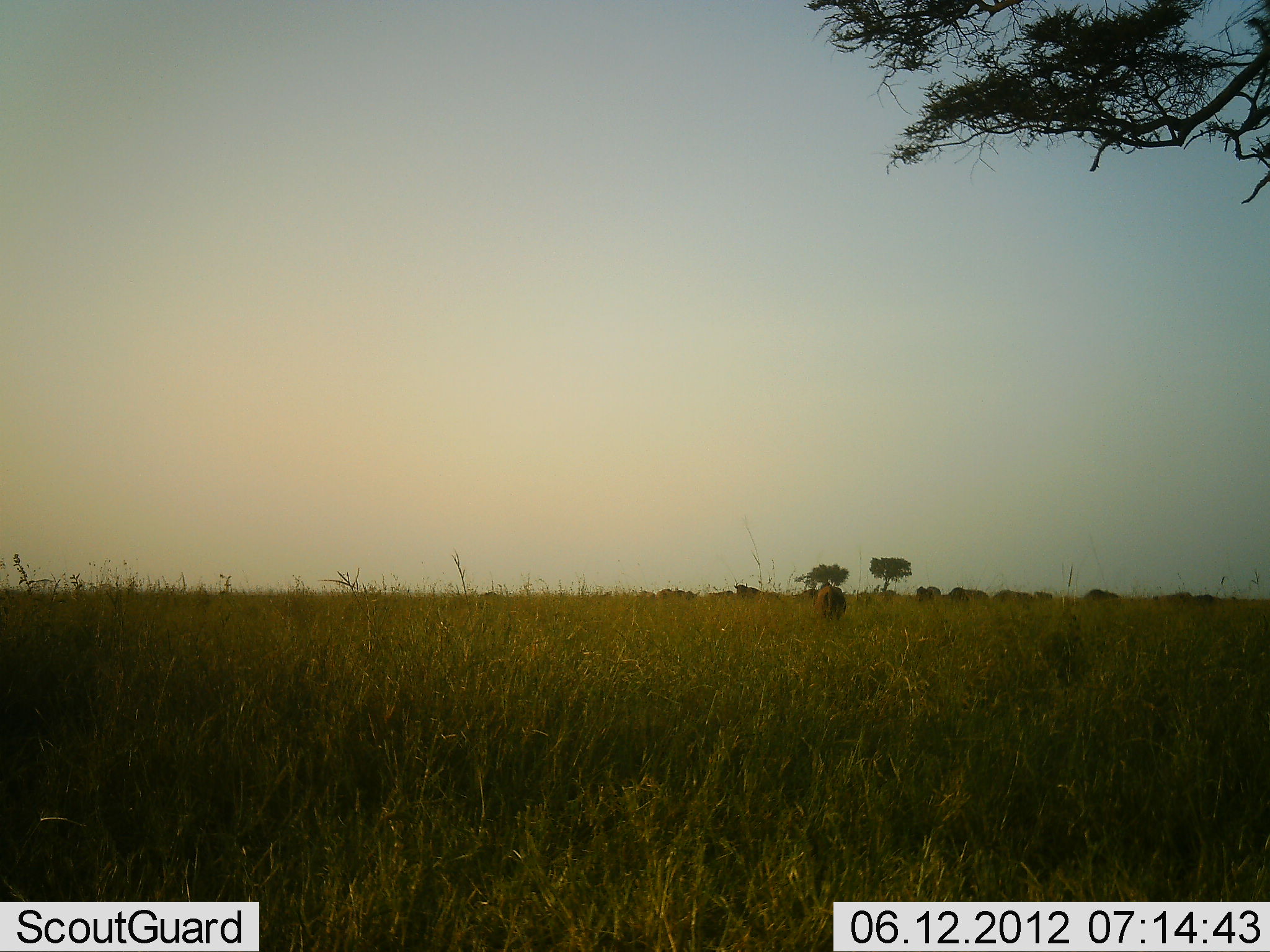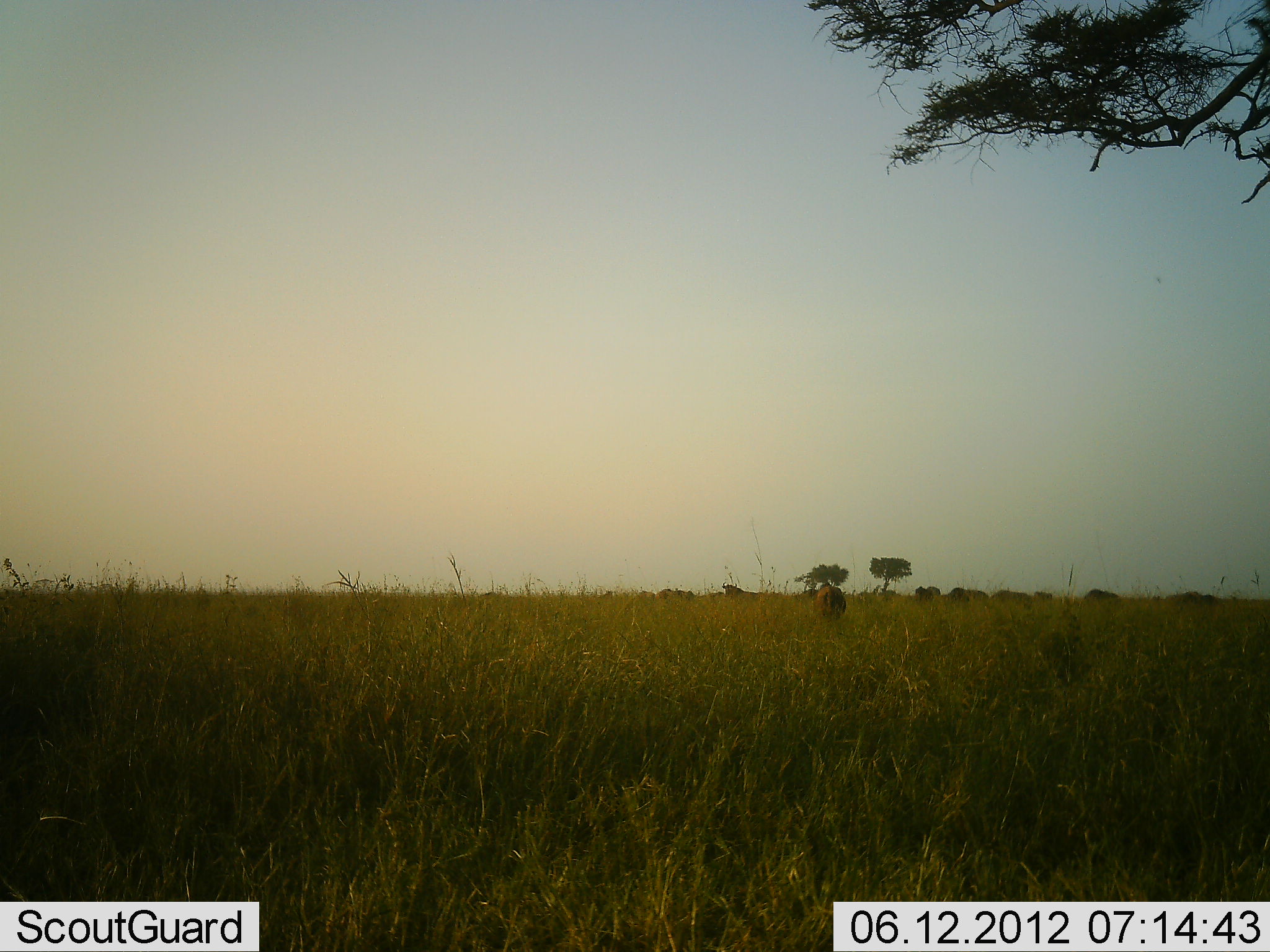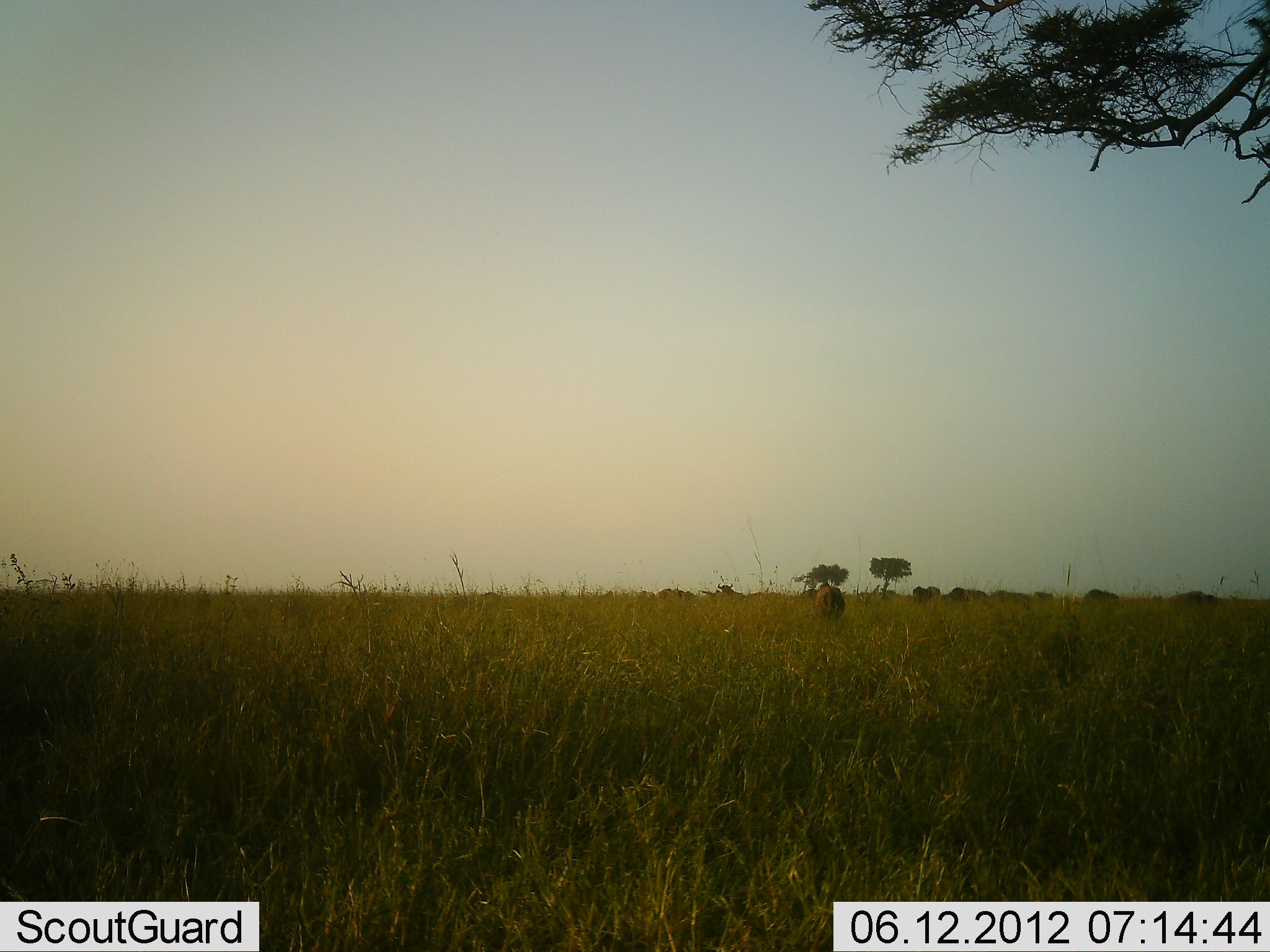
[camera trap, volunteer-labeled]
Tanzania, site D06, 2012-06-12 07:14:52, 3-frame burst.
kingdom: Animalia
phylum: Chordata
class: Mammalia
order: Artiodactyla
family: Bovidae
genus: Connochaetes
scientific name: Connochaetes taurinus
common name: blue wildebeest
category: wildebeest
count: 10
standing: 30%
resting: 0%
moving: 60%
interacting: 0%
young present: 0%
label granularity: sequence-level